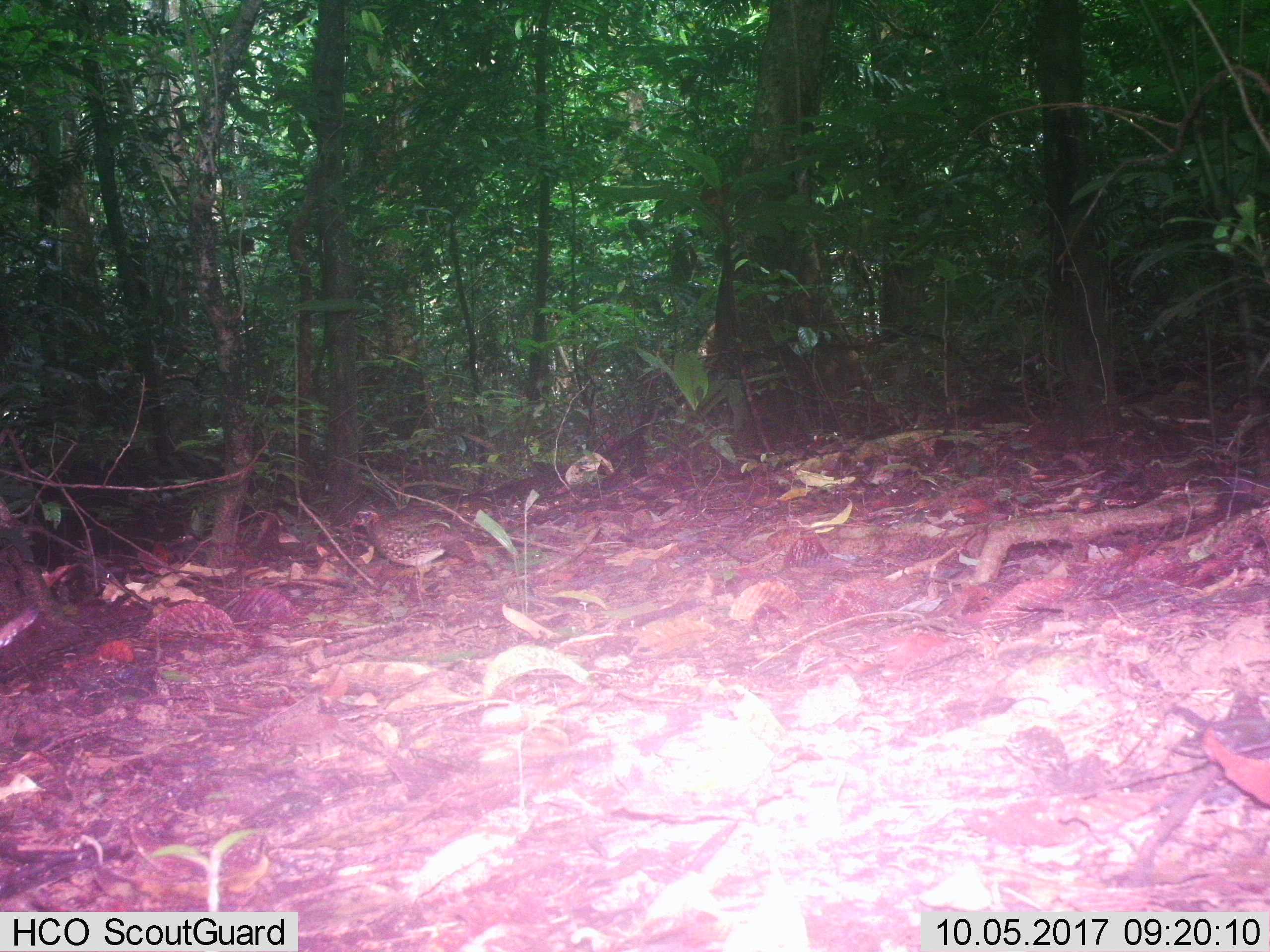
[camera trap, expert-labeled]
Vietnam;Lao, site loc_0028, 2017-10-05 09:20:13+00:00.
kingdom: Animalia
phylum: Chordata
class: Aves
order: Galliformes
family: Phasianidae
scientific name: Phasianidae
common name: partridge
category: unidentified partridge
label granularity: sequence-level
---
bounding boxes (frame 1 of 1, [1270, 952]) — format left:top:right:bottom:
unidentified partridge: 349:503:473:589